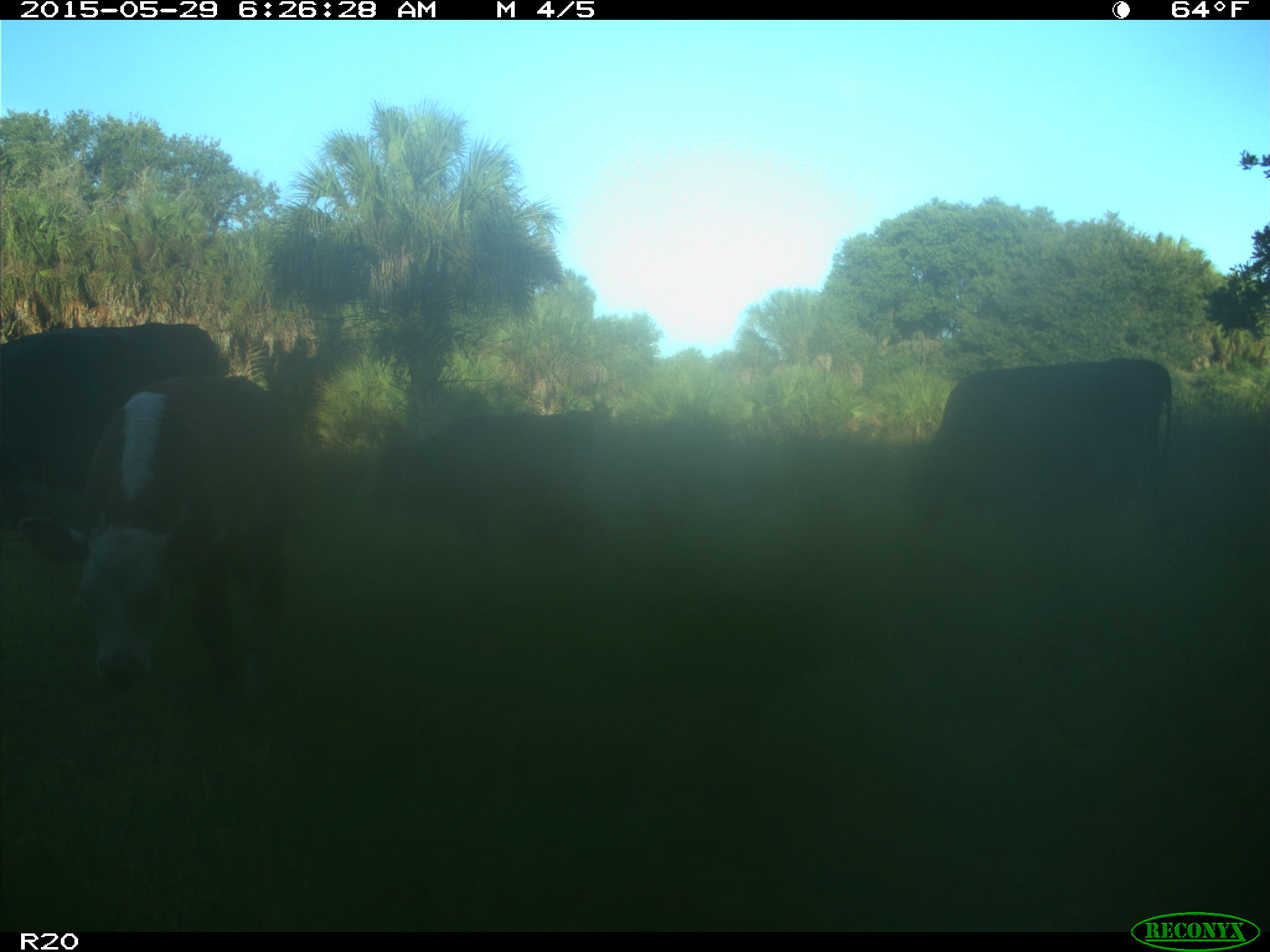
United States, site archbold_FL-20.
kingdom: Animalia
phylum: Chordata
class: Mammalia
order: Artiodactyla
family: Bovidae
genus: Bos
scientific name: Bos taurus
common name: domestic cow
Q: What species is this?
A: Bos taurus (domestic cow).